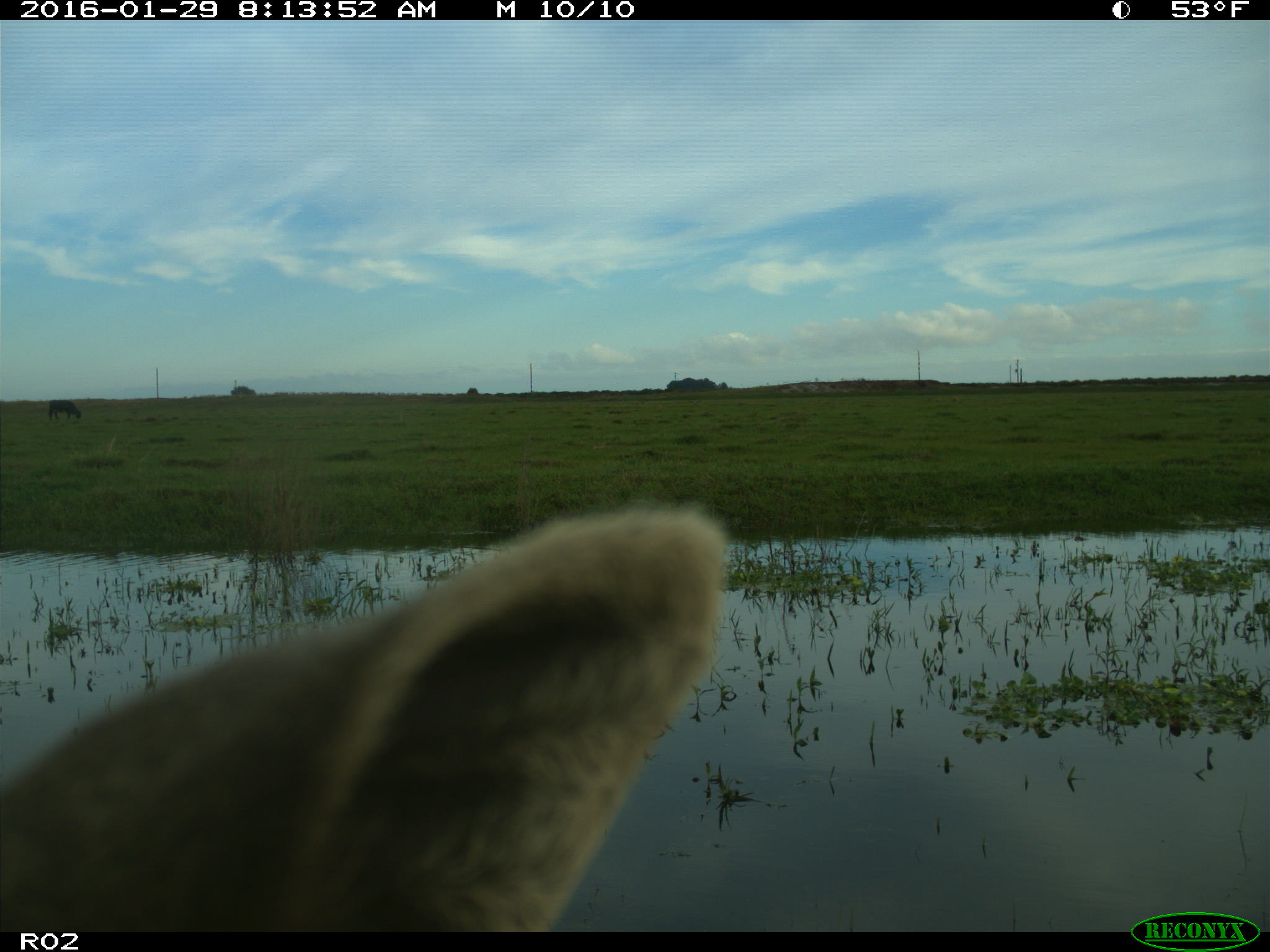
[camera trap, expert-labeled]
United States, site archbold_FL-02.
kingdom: Animalia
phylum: Chordata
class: Mammalia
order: Artiodactyla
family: Bovidae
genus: Bos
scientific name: Bos taurus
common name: domestic cow